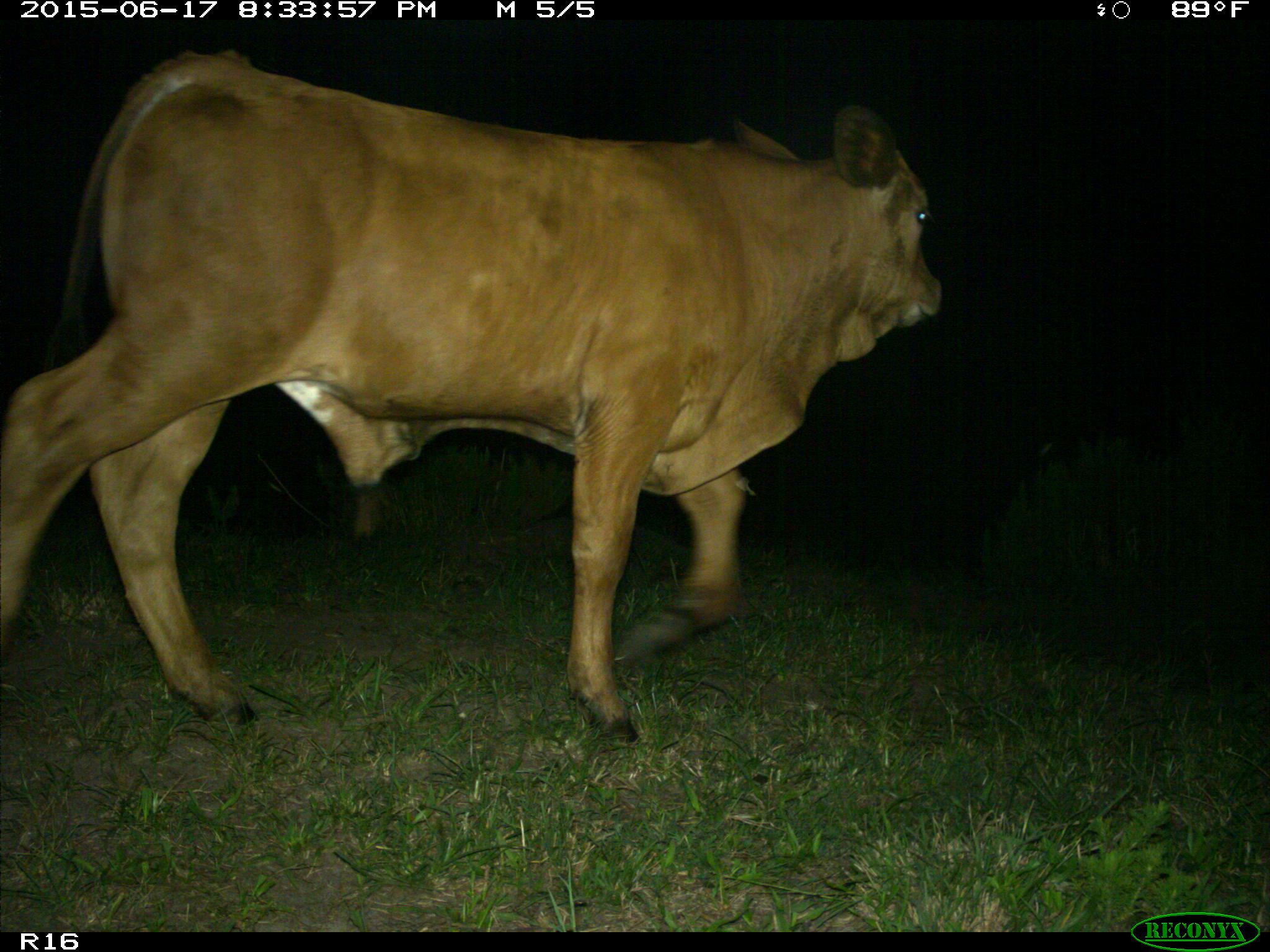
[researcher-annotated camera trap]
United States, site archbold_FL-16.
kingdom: Animalia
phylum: Chordata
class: Mammalia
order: Artiodactyla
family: Bovidae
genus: Bos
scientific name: Bos taurus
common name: domestic cow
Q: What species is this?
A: Bos taurus (domestic cow).